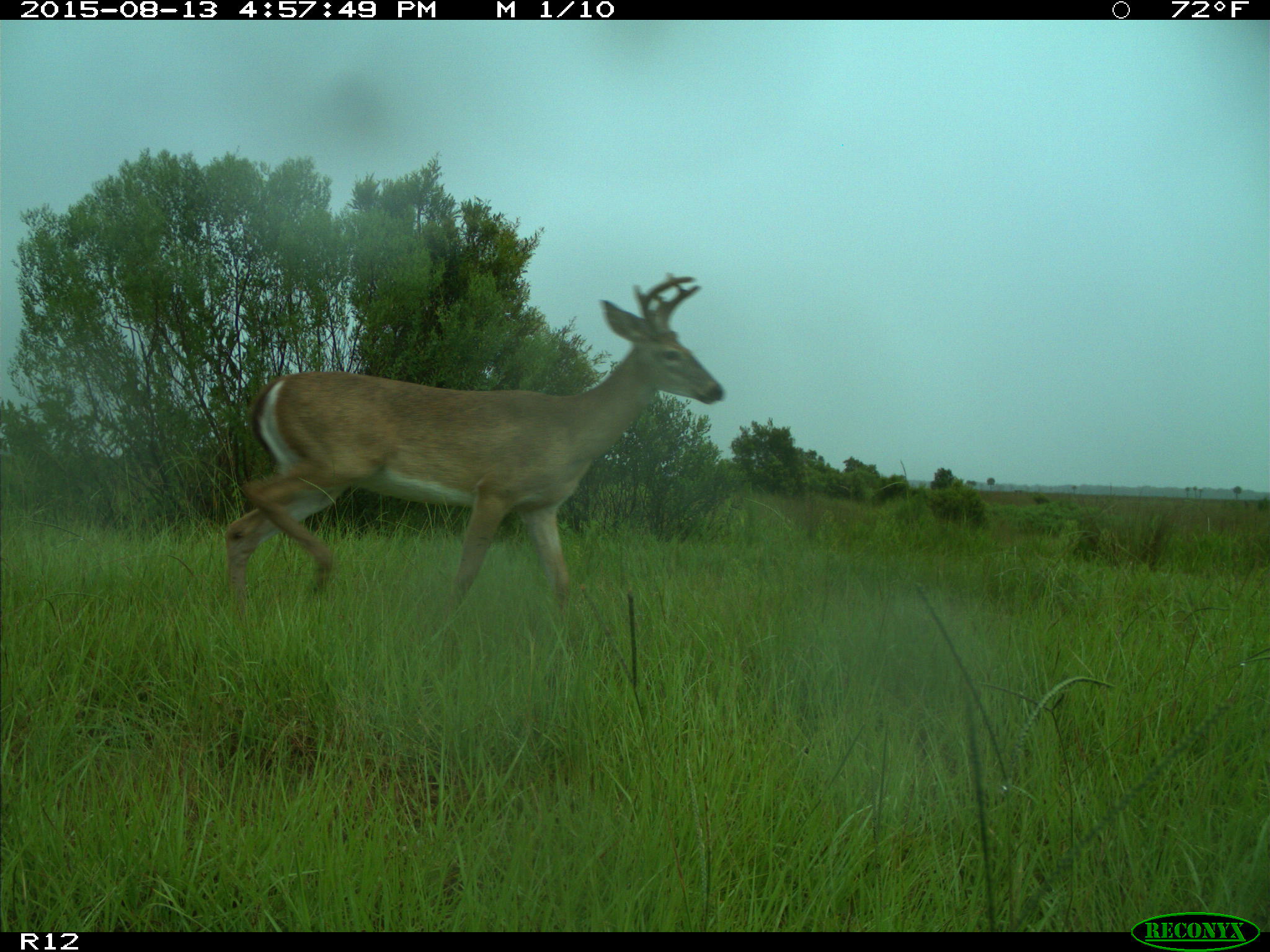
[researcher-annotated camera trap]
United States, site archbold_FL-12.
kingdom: Animalia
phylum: Chordata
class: Mammalia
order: Artiodactyla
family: Cervidae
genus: Odocoileus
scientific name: Odocoileus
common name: deer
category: unidentified deer